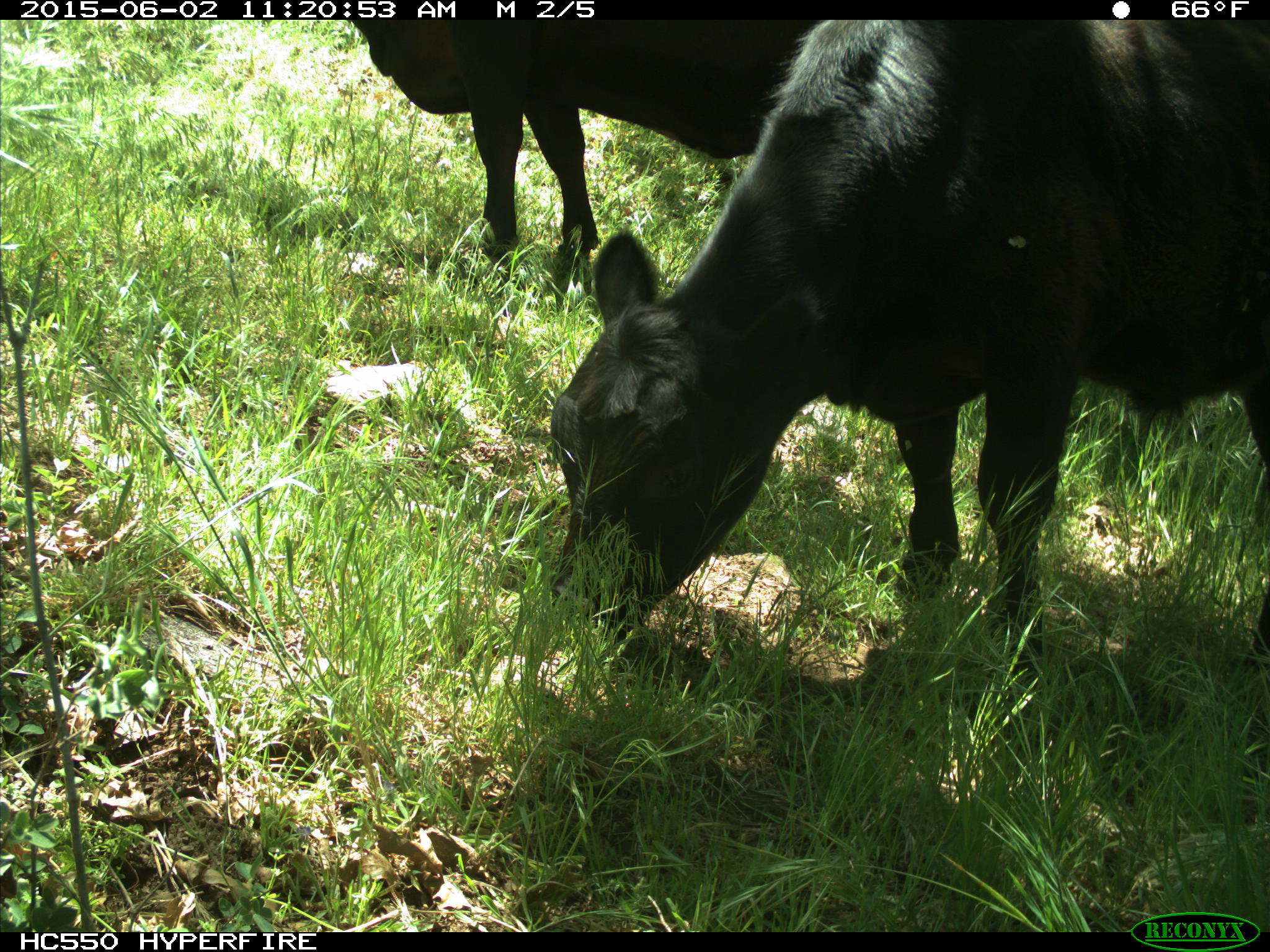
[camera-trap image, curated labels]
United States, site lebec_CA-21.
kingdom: Animalia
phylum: Chordata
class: Mammalia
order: Artiodactyla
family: Bovidae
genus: Bos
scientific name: Bos taurus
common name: domestic cow